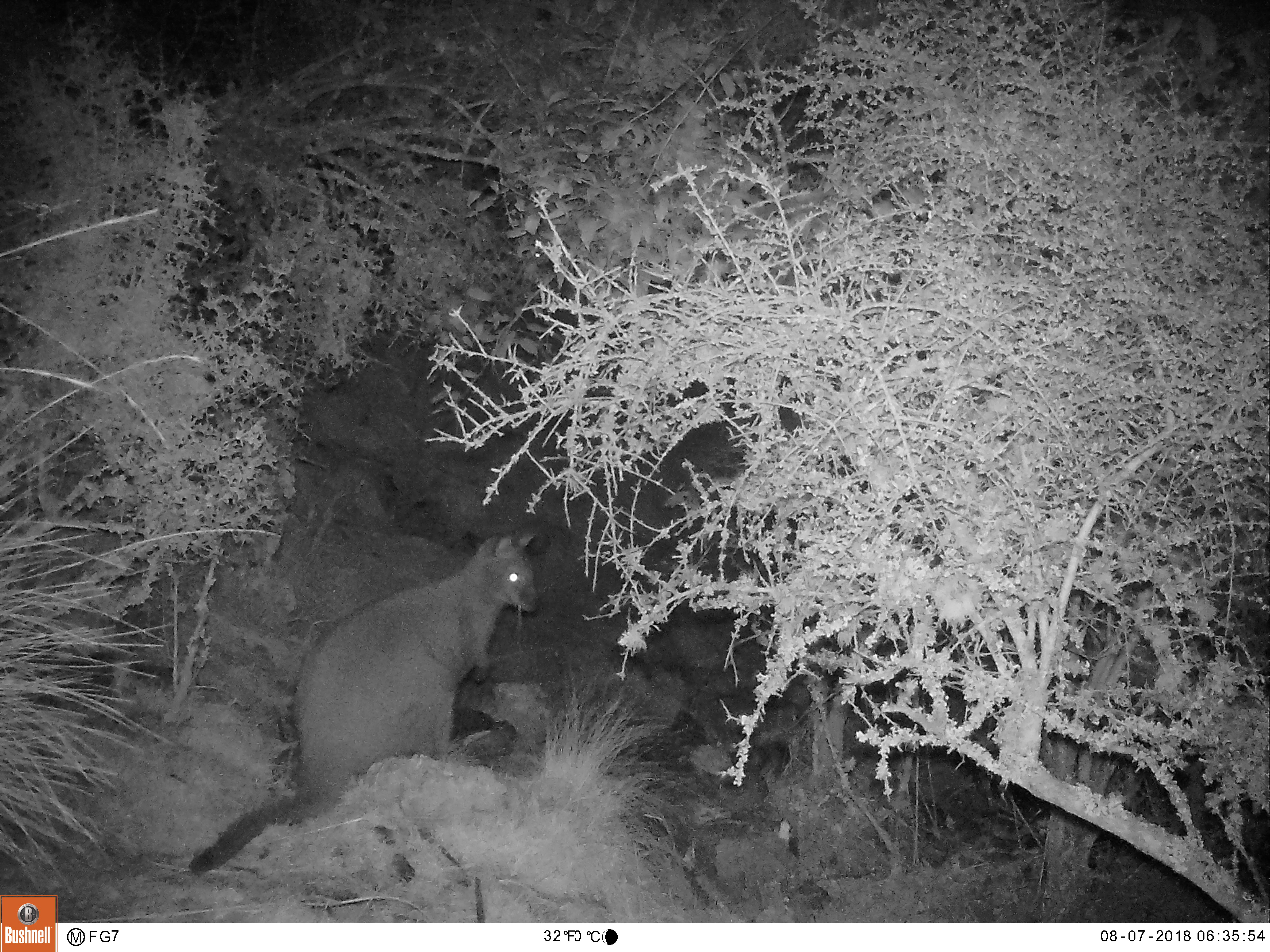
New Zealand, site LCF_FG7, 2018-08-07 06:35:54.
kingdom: Animalia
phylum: Chordata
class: Mammalia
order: Diprotodontia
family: Macropodidae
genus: Notamacropus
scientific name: Notamacropus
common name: wallaby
Wallaby (Notamacropus).